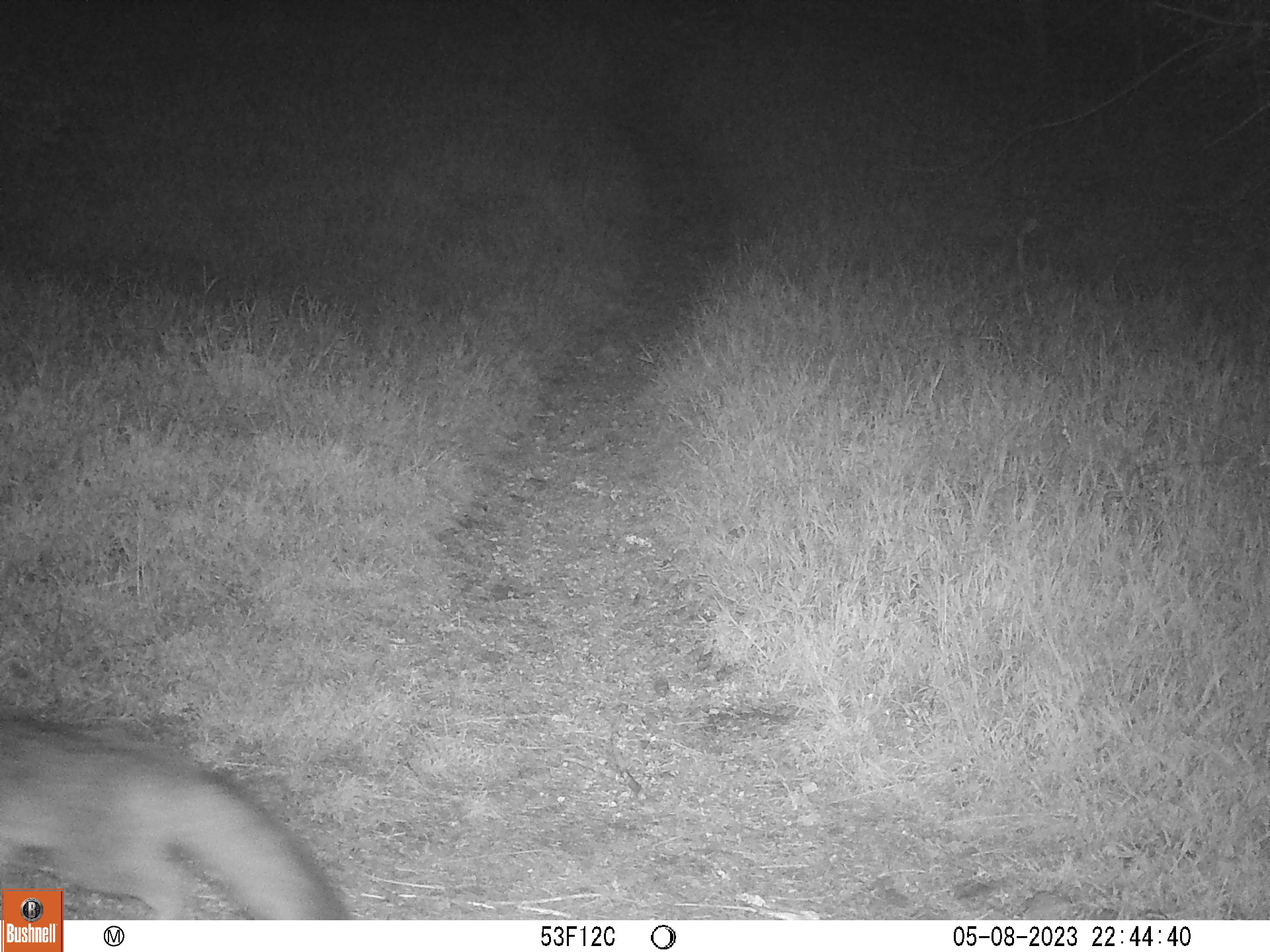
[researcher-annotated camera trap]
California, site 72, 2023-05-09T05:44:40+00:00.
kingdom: Animalia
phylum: Chordata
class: Mammalia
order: Carnivora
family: Canidae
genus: Urocyon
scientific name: Urocyon cinereoargenteus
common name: gray fox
Gray fox (Urocyon cinereoargenteus).